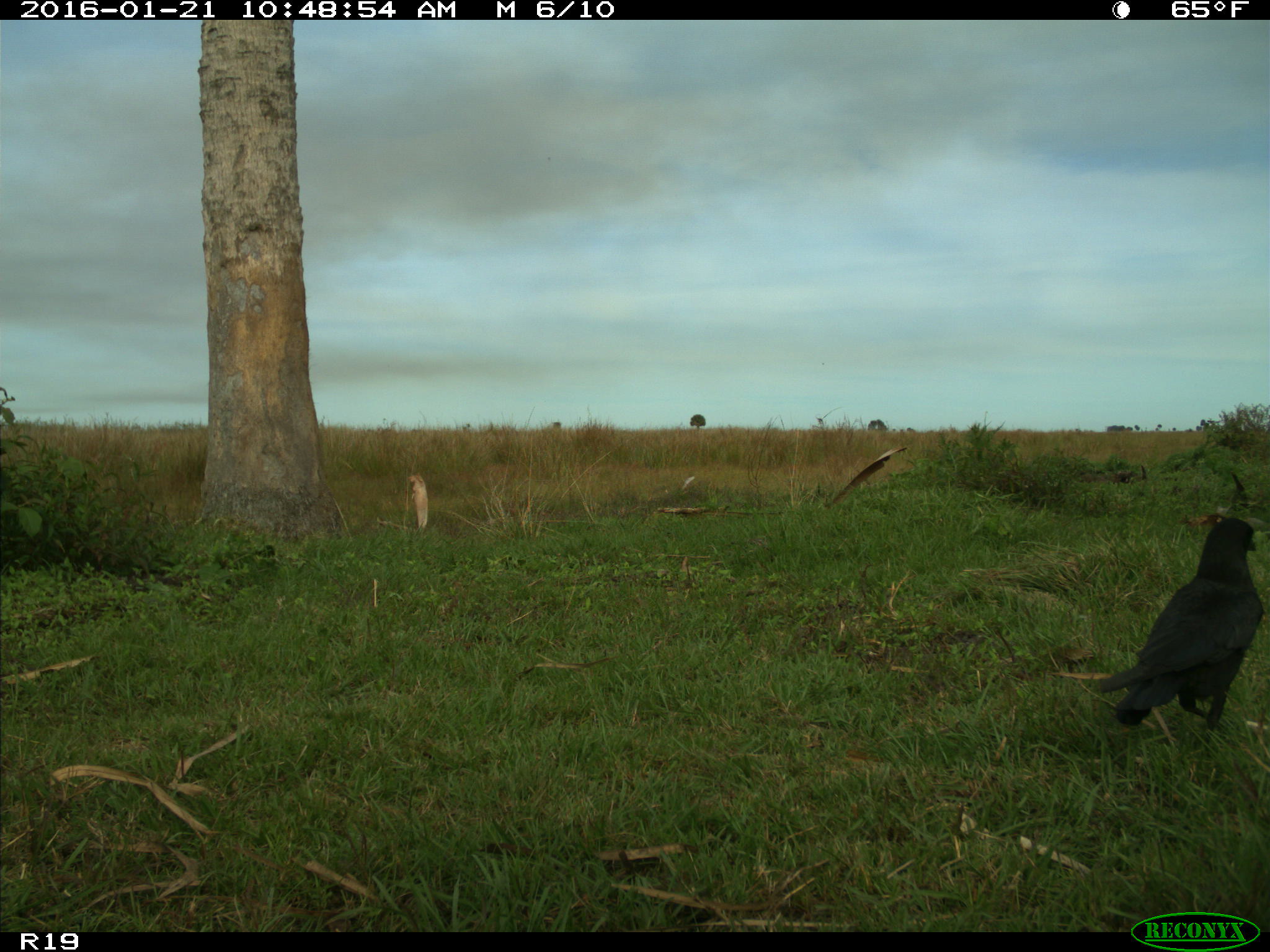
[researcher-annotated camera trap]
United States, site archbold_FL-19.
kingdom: Animalia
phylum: Chordata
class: Aves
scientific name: Aves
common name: birds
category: unidentified bird